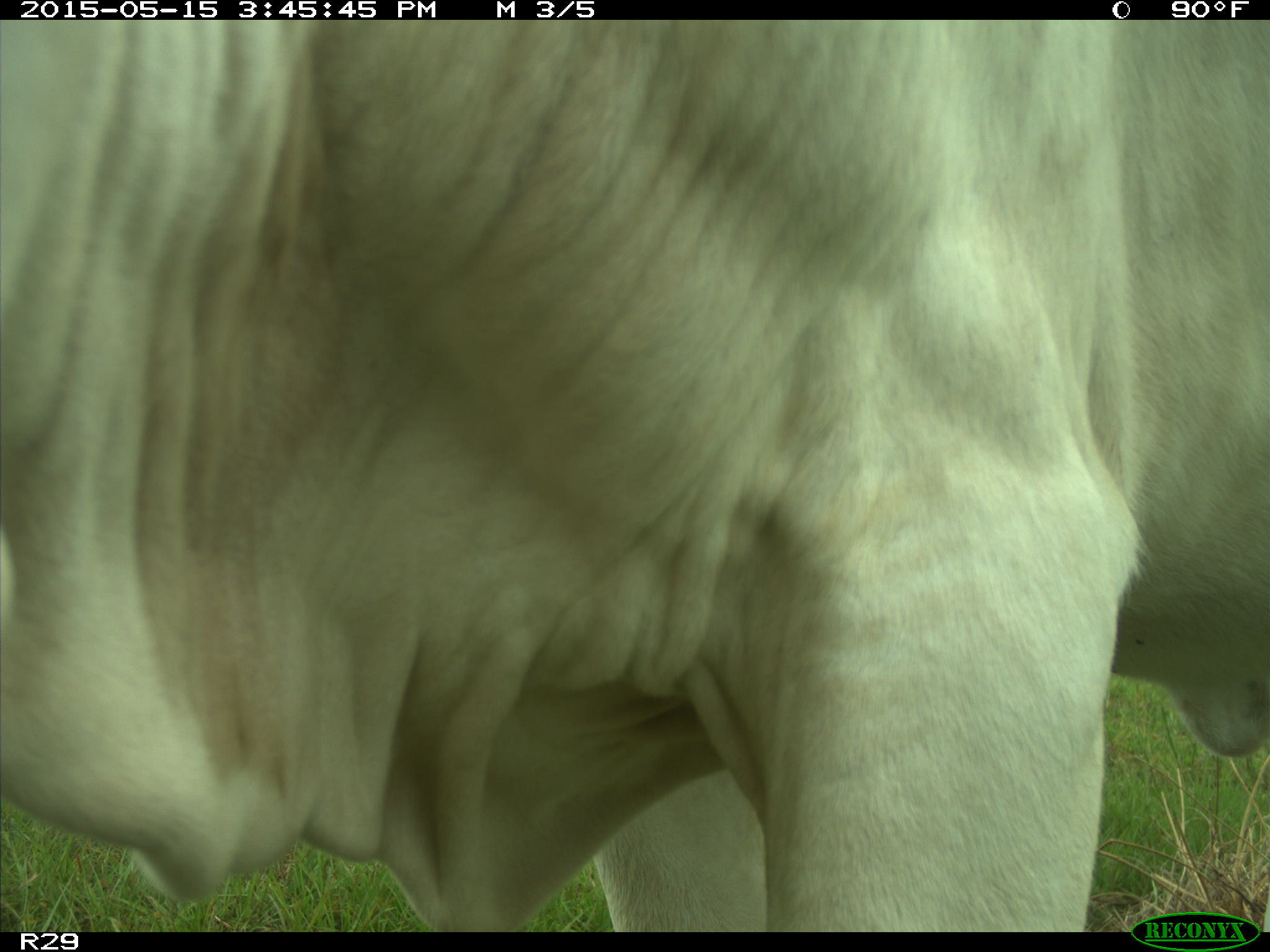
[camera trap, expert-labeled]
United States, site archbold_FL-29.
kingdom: Animalia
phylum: Chordata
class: Mammalia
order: Artiodactyla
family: Bovidae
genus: Bos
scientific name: Bos taurus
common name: domestic cow